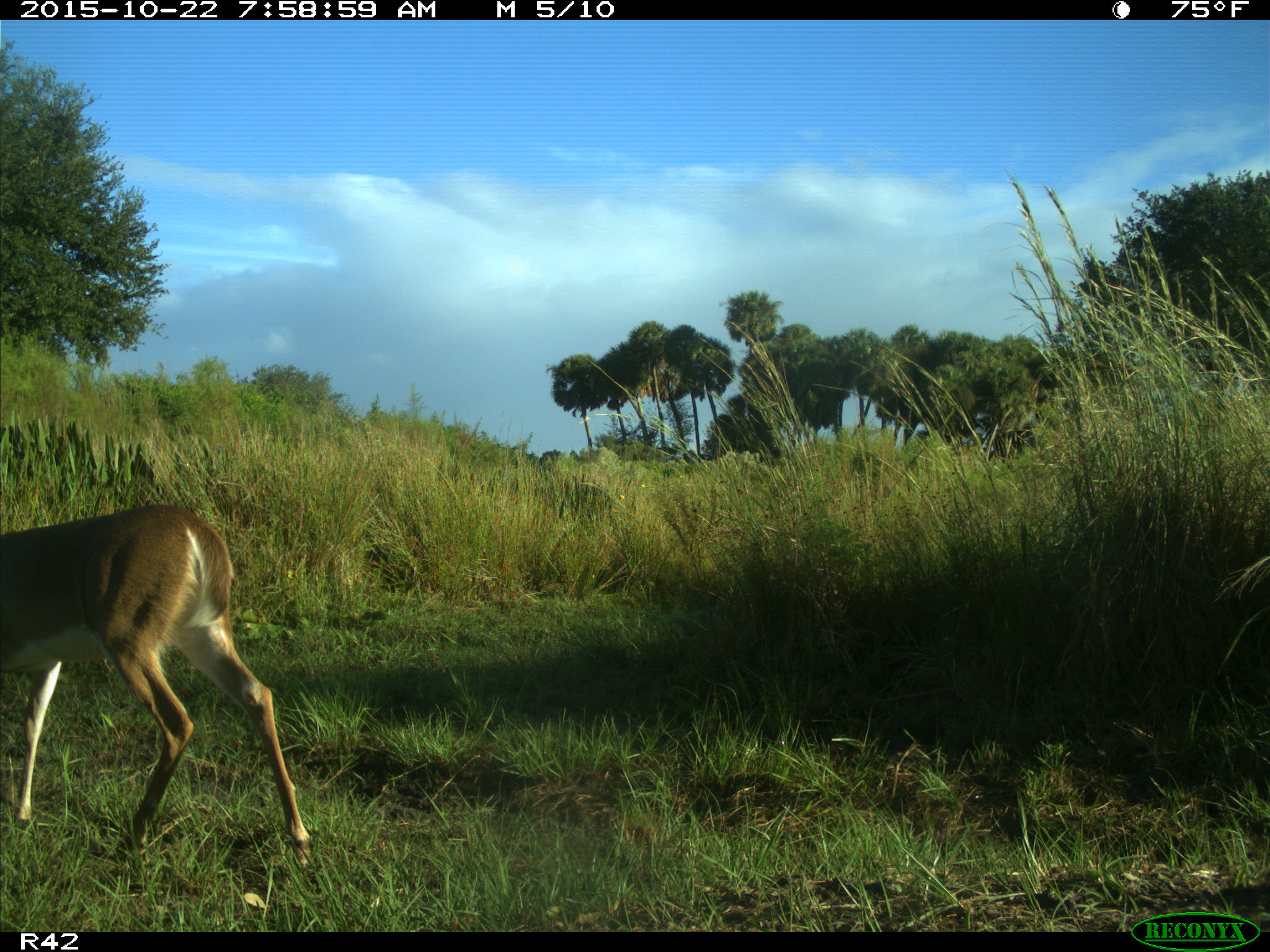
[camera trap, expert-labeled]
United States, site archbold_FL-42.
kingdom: Animalia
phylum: Chordata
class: Mammalia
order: Artiodactyla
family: Cervidae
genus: Odocoileus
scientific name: Odocoileus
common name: deer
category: unidentified deer